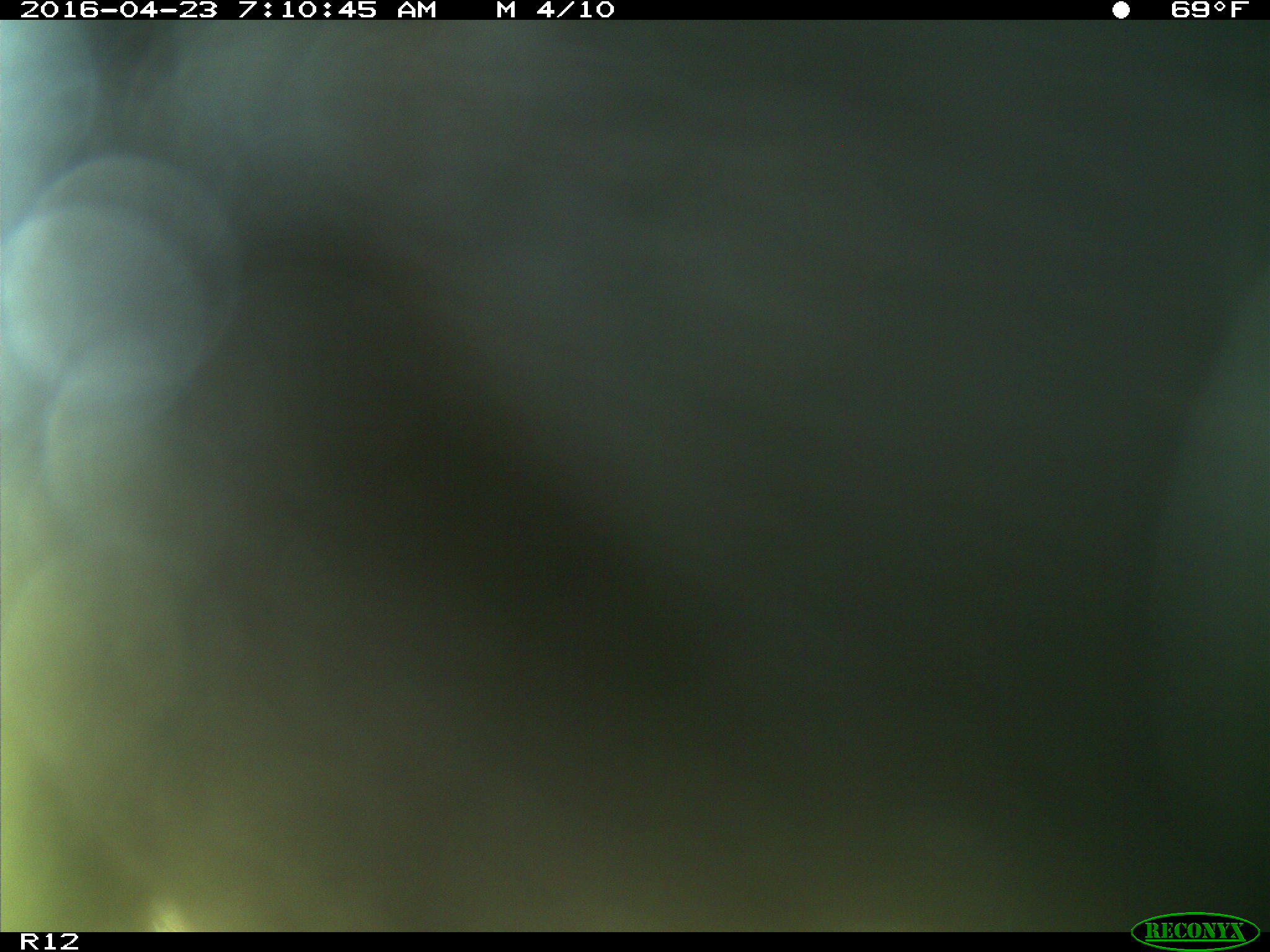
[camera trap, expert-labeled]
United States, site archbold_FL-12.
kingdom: Animalia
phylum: Chordata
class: Mammalia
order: Artiodactyla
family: Bovidae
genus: Bos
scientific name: Bos taurus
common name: domestic cow